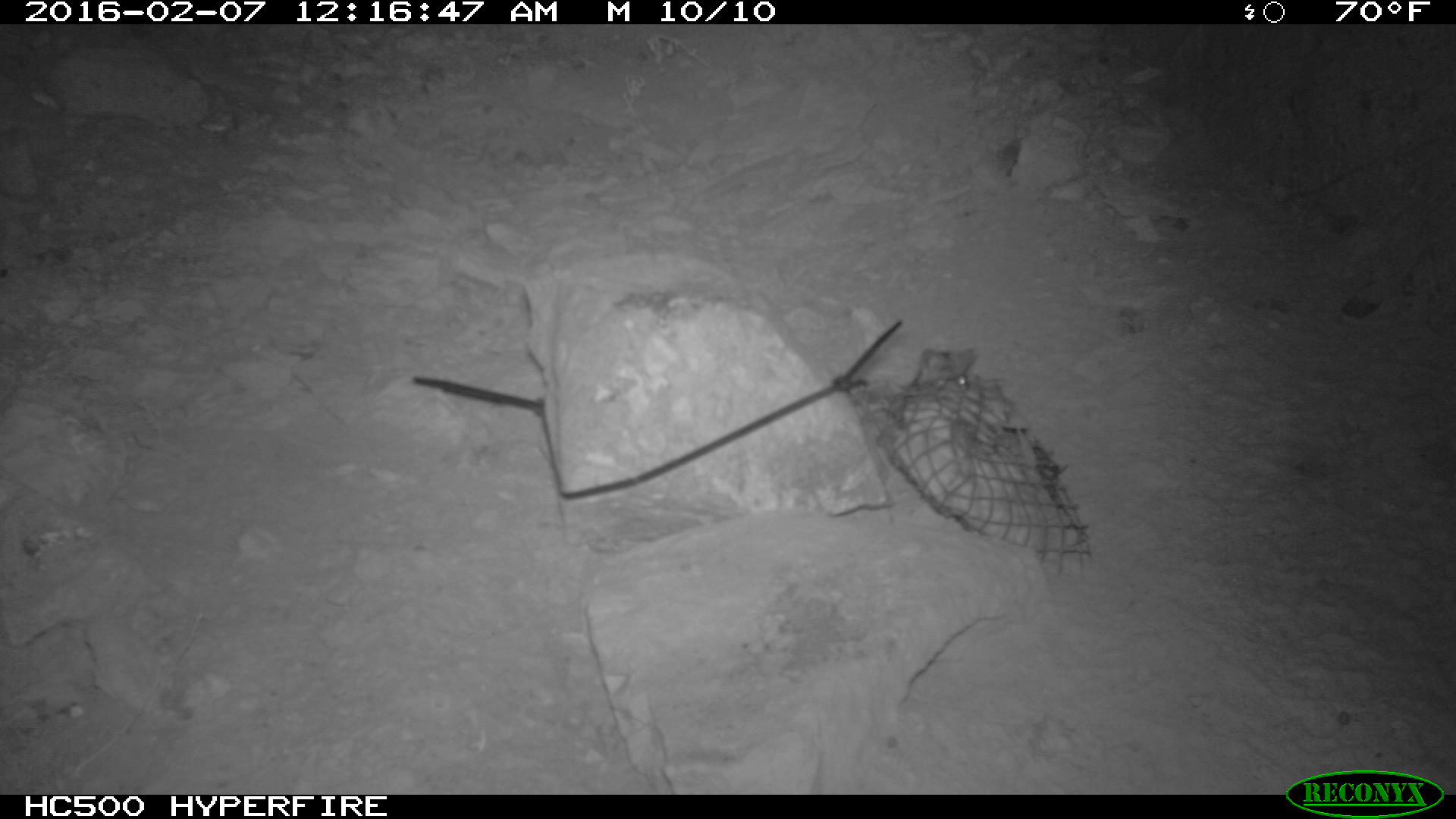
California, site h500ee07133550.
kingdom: Animalia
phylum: Chordata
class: Mammalia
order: Rodentia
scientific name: Rodentia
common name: rodent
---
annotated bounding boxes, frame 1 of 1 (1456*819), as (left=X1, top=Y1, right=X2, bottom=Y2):
rodent: (left=909, top=347, right=981, bottom=391)